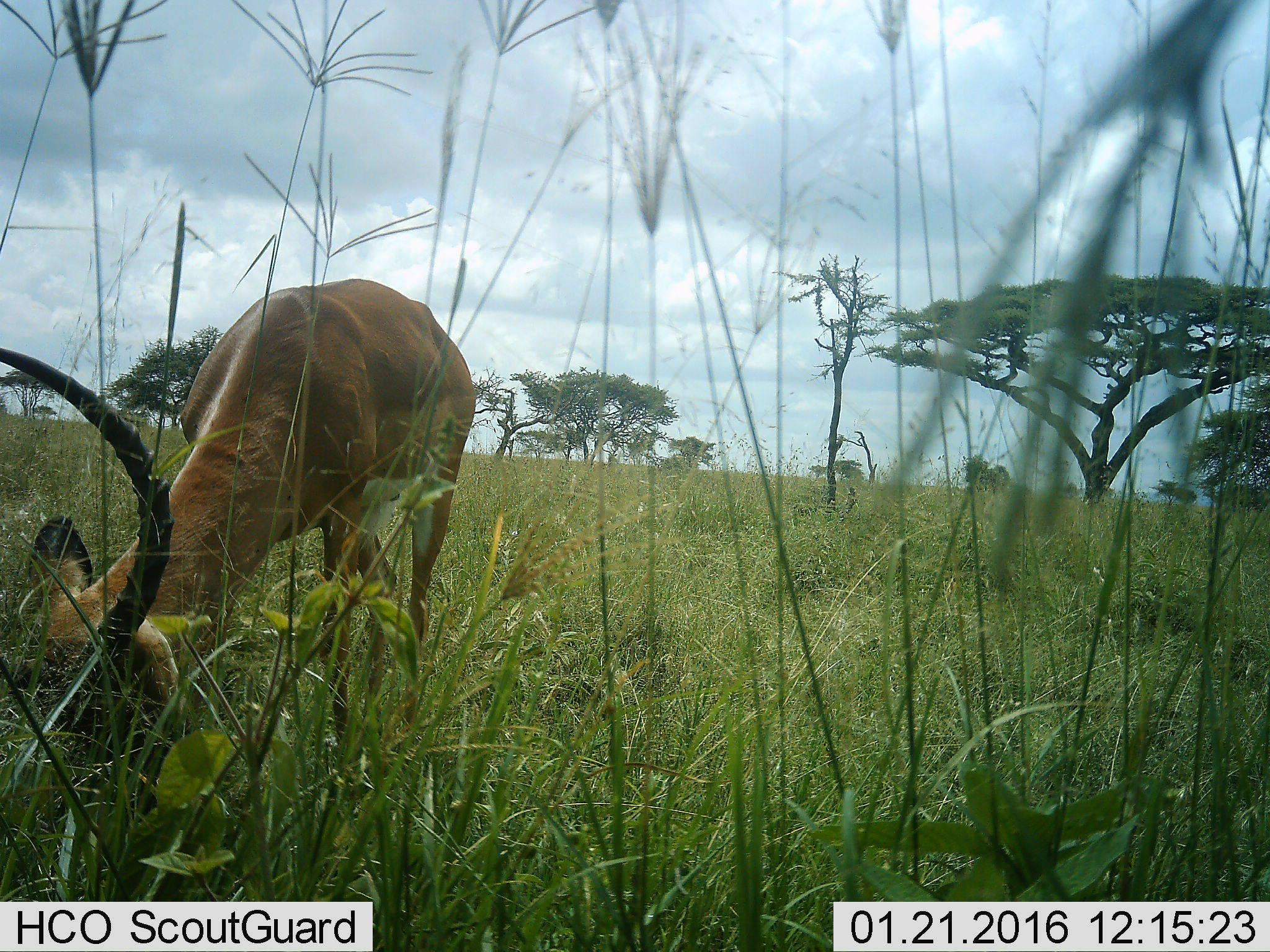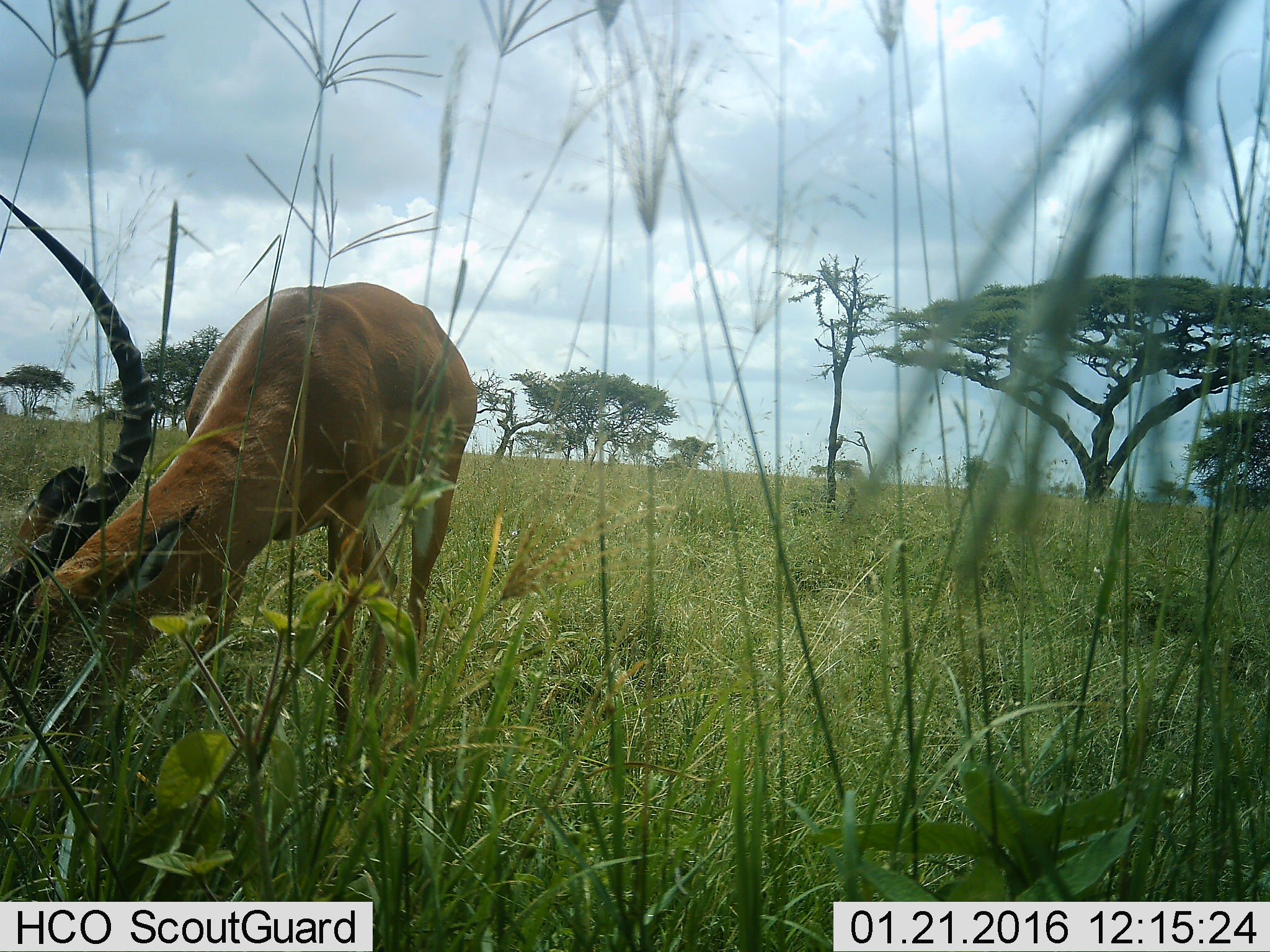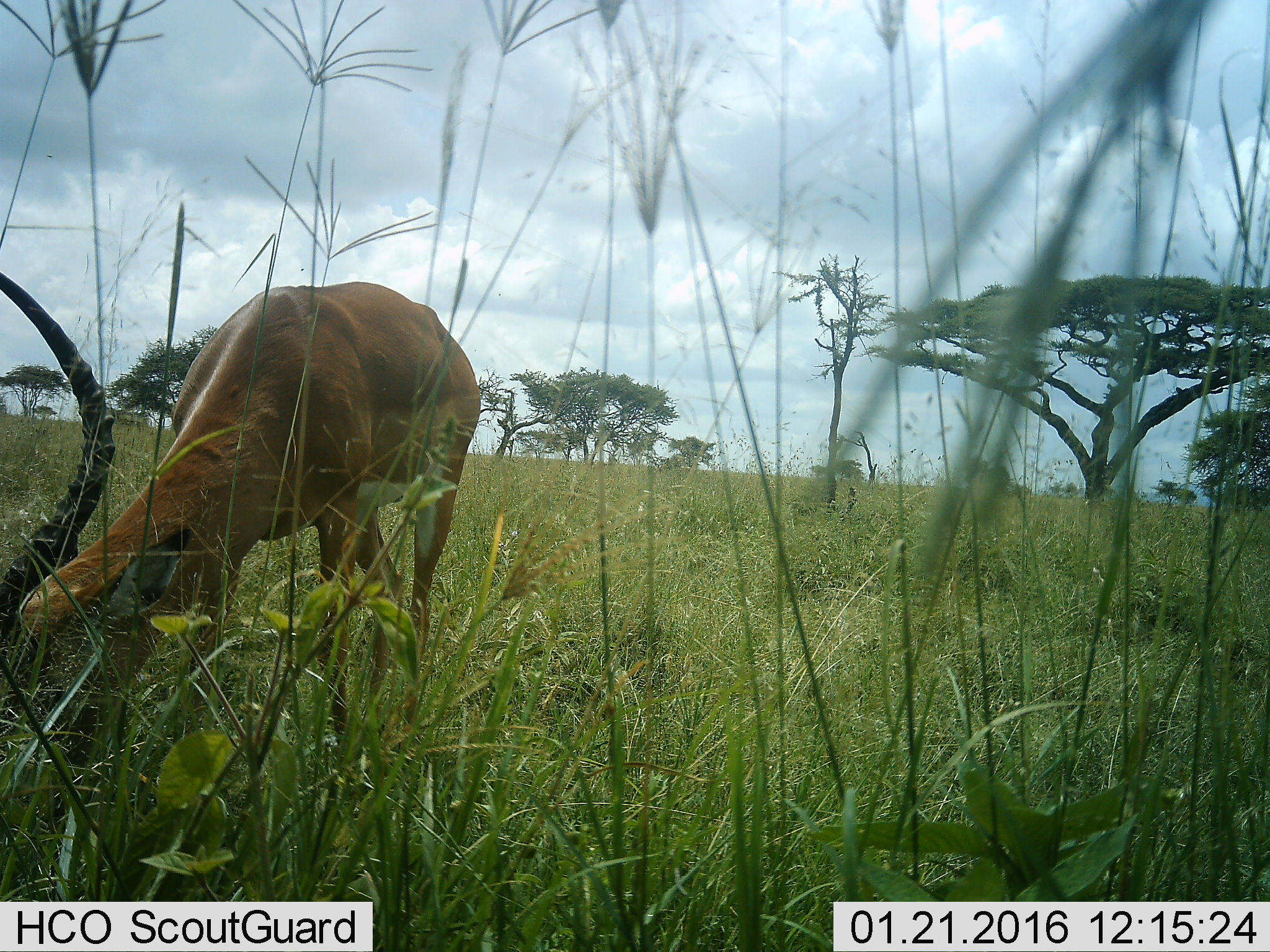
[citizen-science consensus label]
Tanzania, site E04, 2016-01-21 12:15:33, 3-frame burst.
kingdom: Animalia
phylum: Chordata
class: Mammalia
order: Artiodactyla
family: Bovidae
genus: Aepyceros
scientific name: Aepyceros melampus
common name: impala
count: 1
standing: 47%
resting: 0%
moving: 7%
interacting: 0%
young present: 0%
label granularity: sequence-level